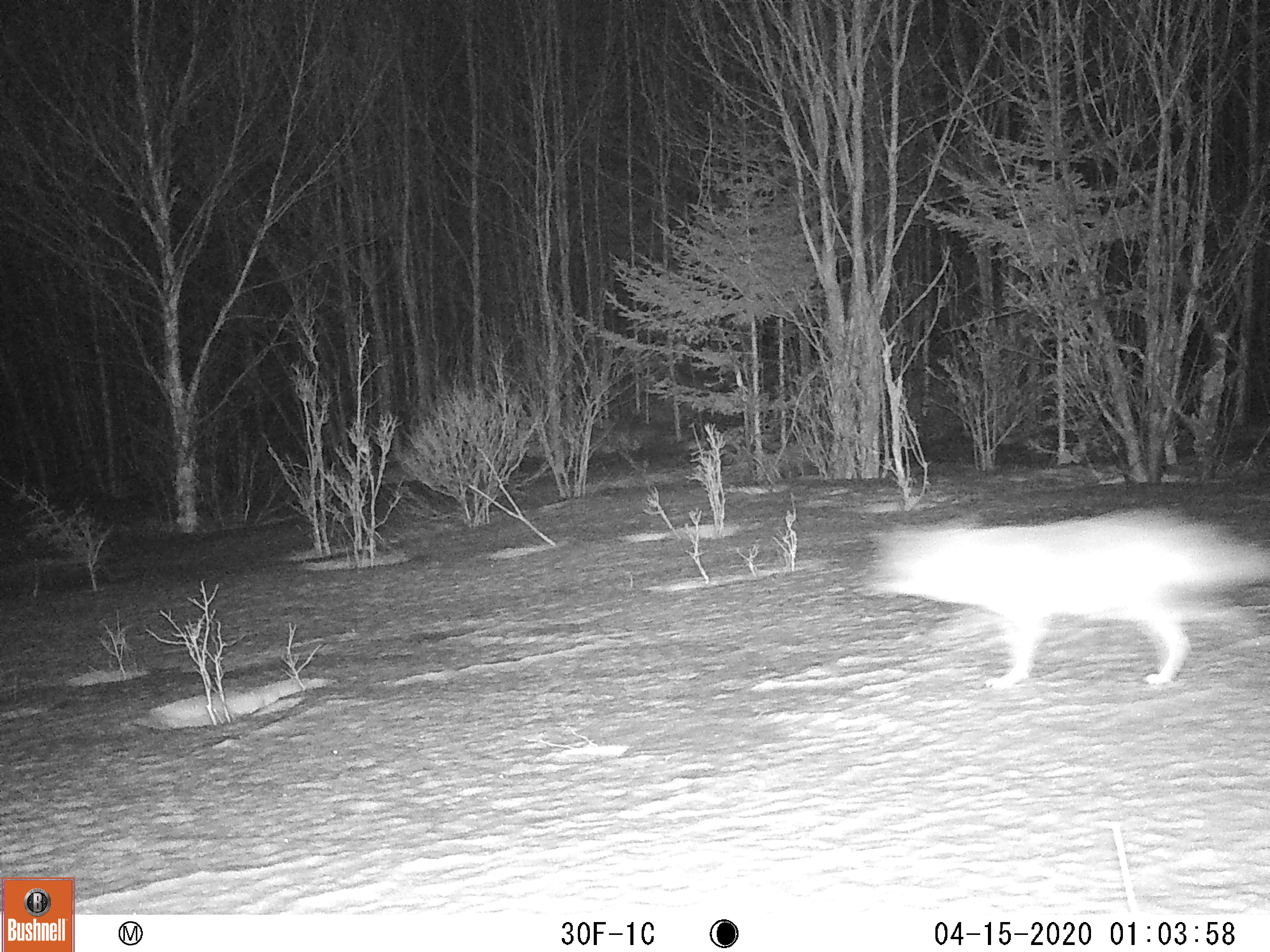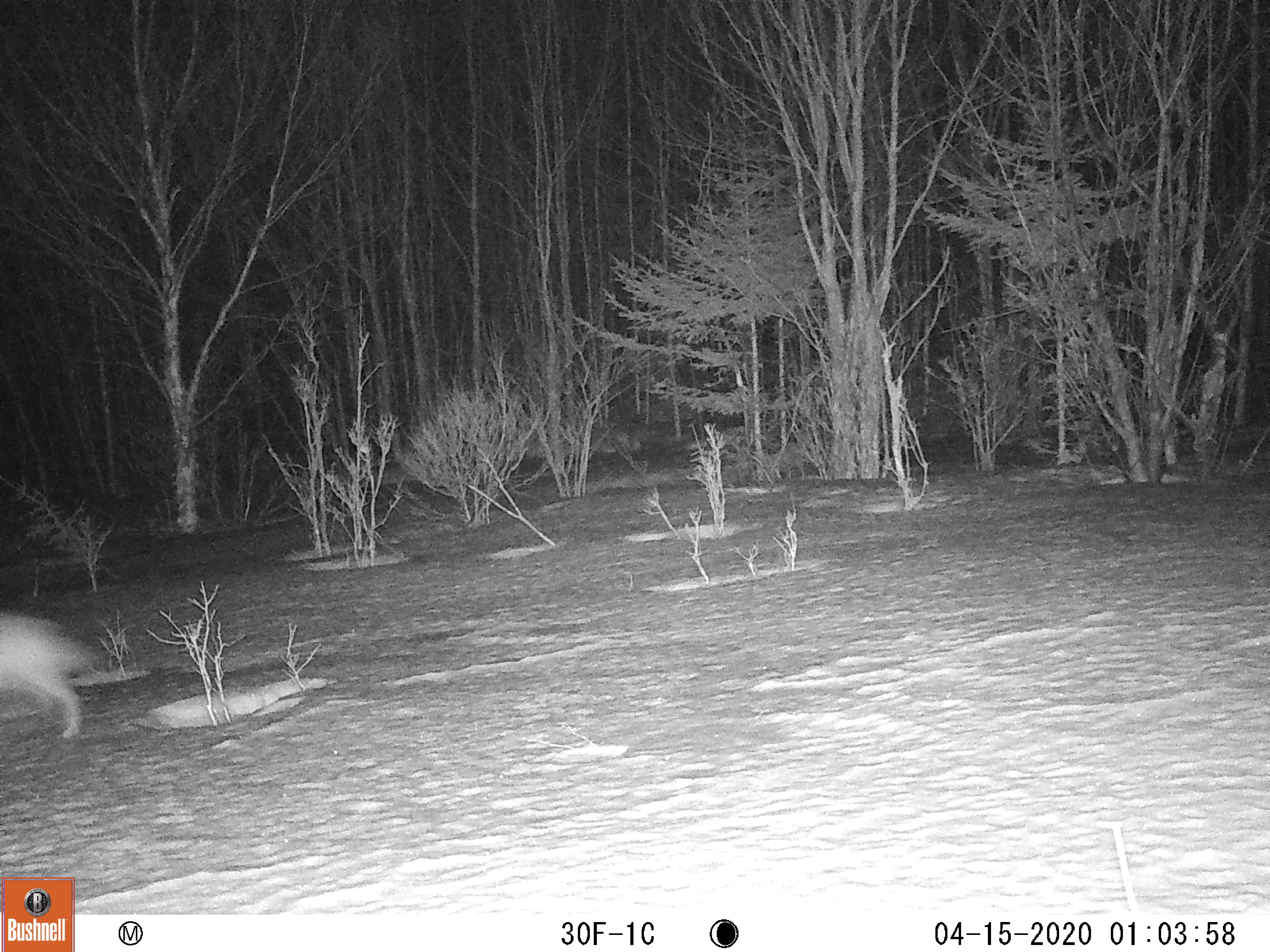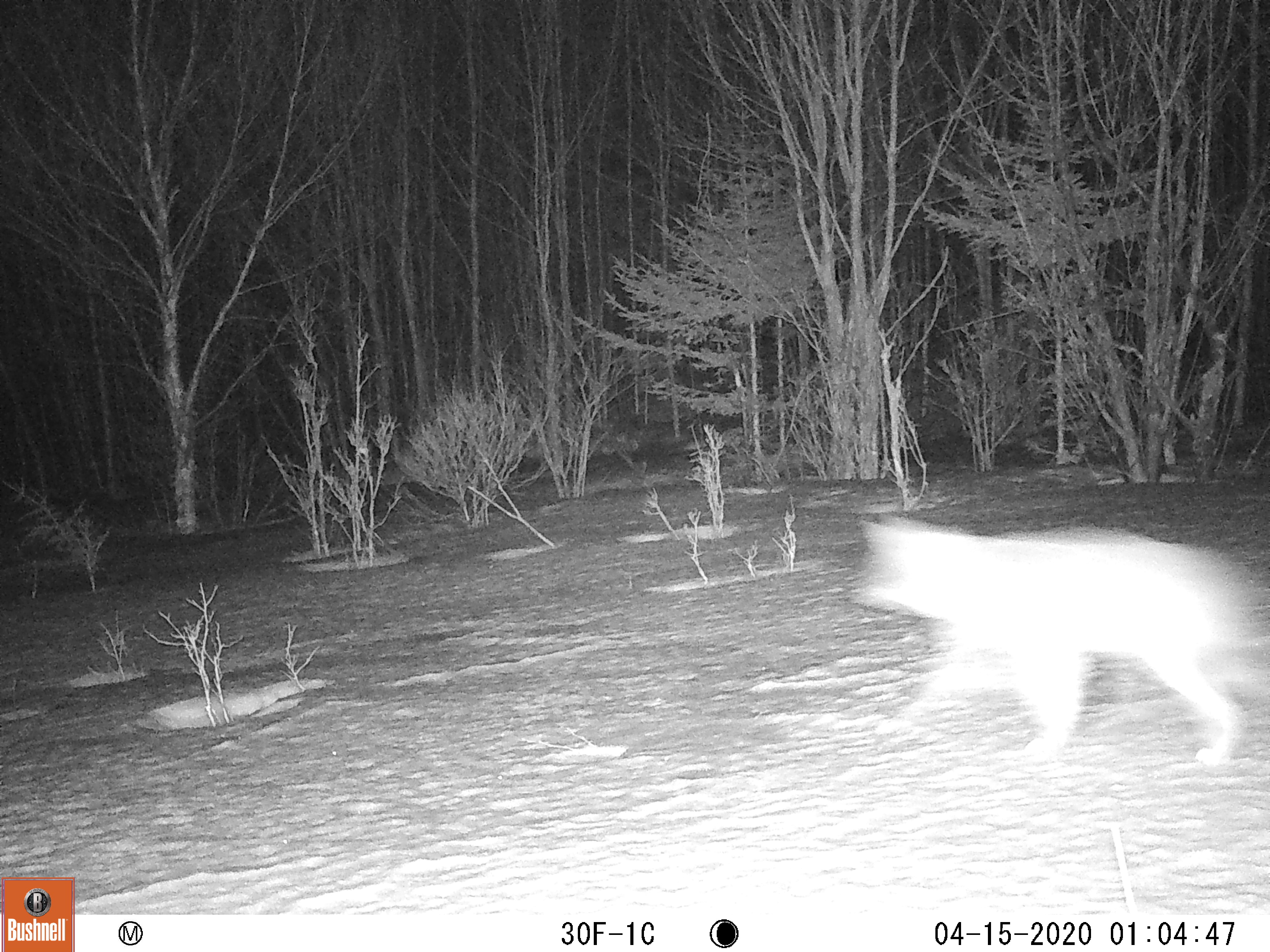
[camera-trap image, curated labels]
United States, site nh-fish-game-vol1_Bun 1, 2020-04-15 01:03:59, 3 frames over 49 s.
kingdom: Animalia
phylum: Chordata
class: Mammalia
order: Carnivora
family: Canidae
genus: Canis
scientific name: Canis latrans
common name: coyote